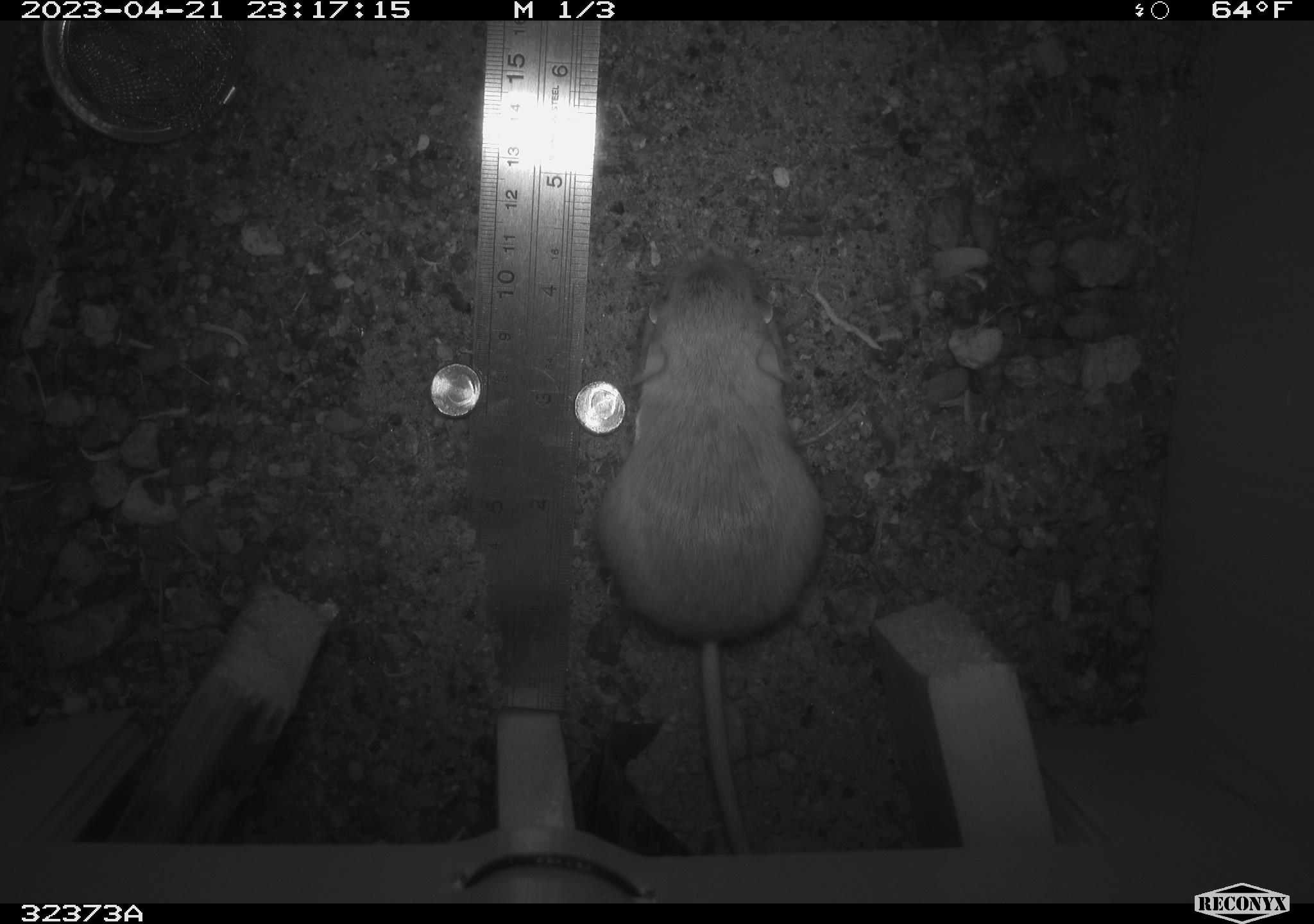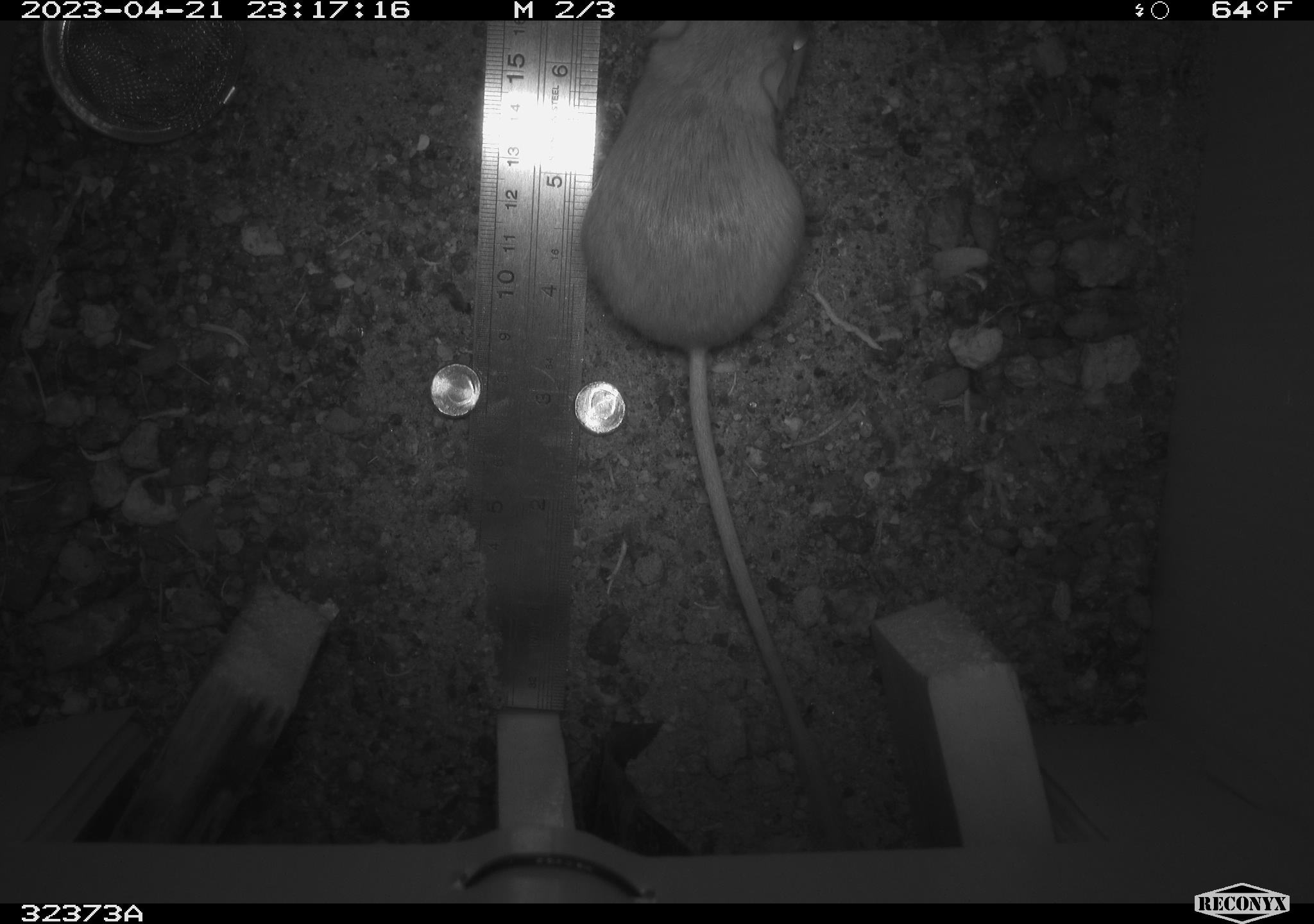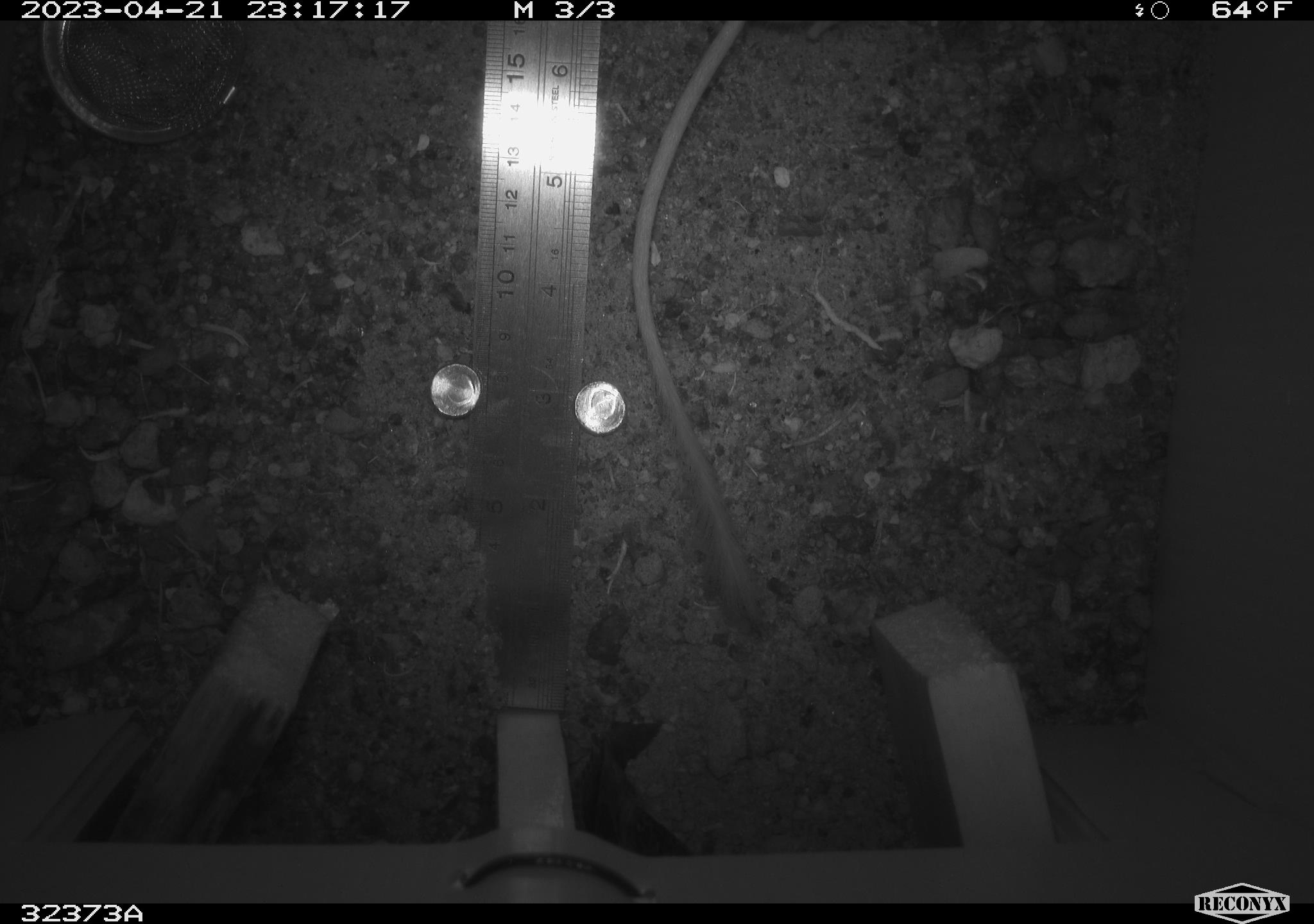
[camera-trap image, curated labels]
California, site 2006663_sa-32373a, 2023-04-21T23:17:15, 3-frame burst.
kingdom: Animalia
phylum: Chordata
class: Mammalia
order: Rodentia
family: Heteromyidae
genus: Dipodomys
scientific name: Dipodomys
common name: kangaroo rats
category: dipodomys species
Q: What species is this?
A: Dipodomys species (kangaroo rats) (Dipodomys).